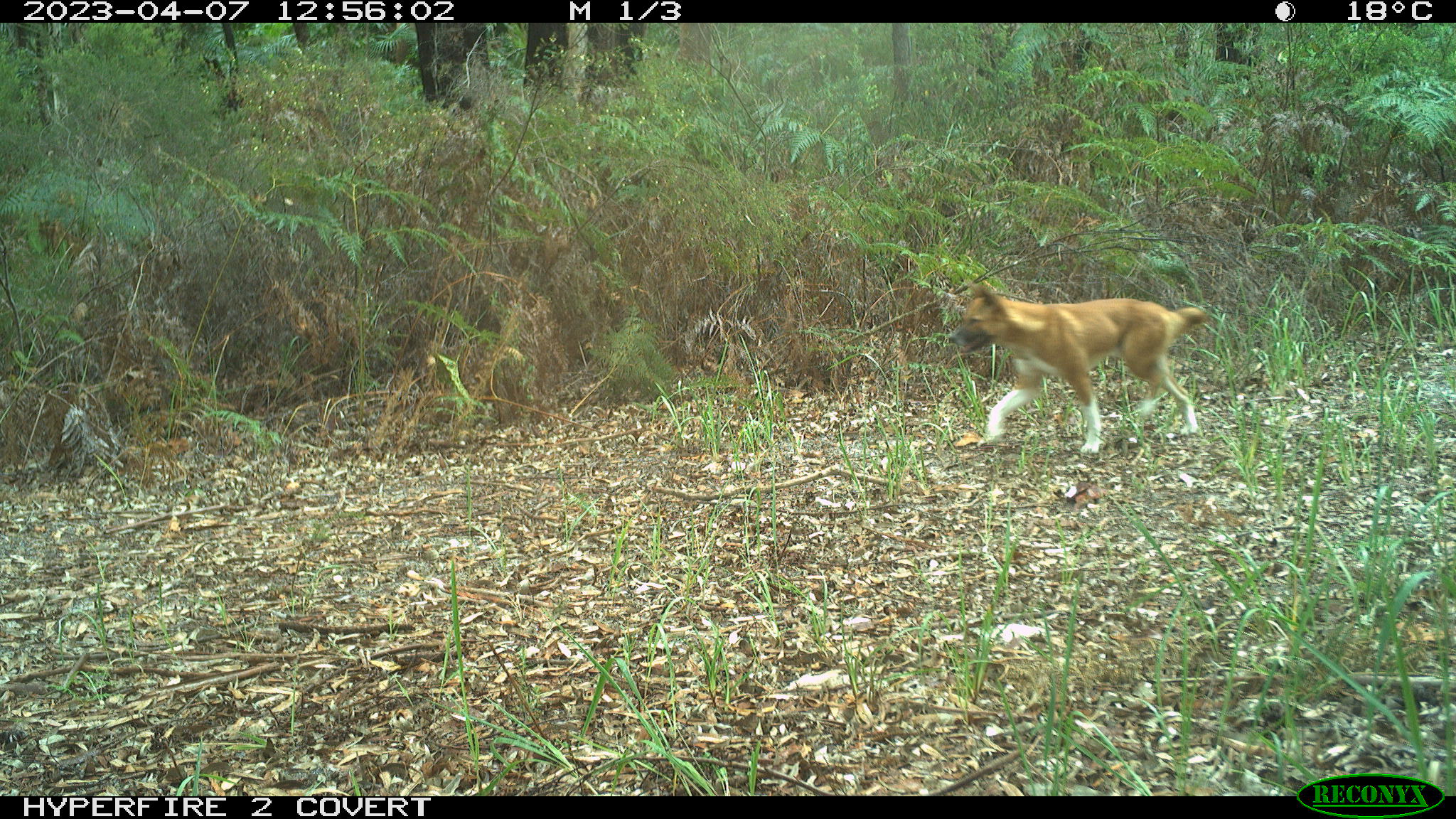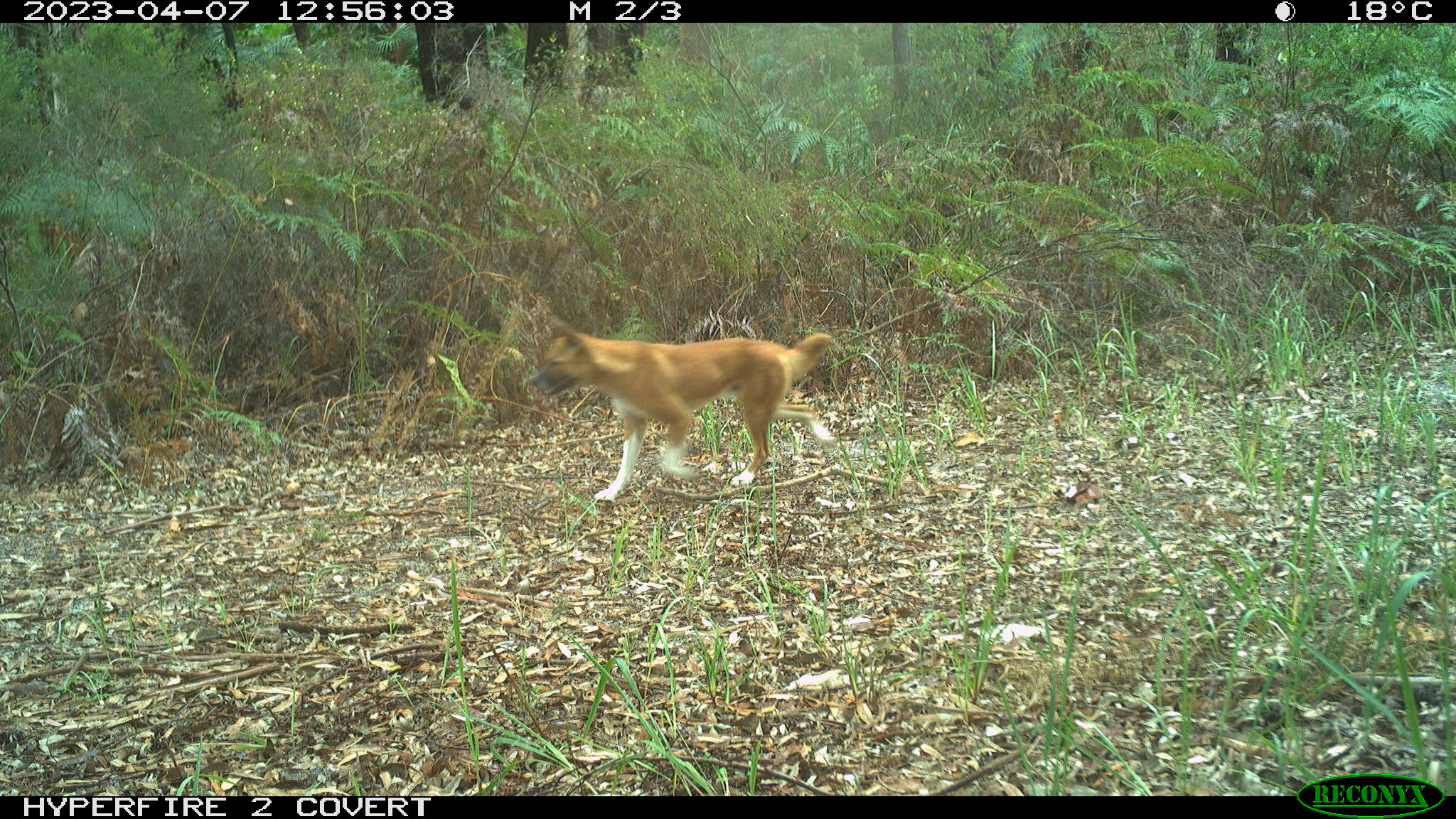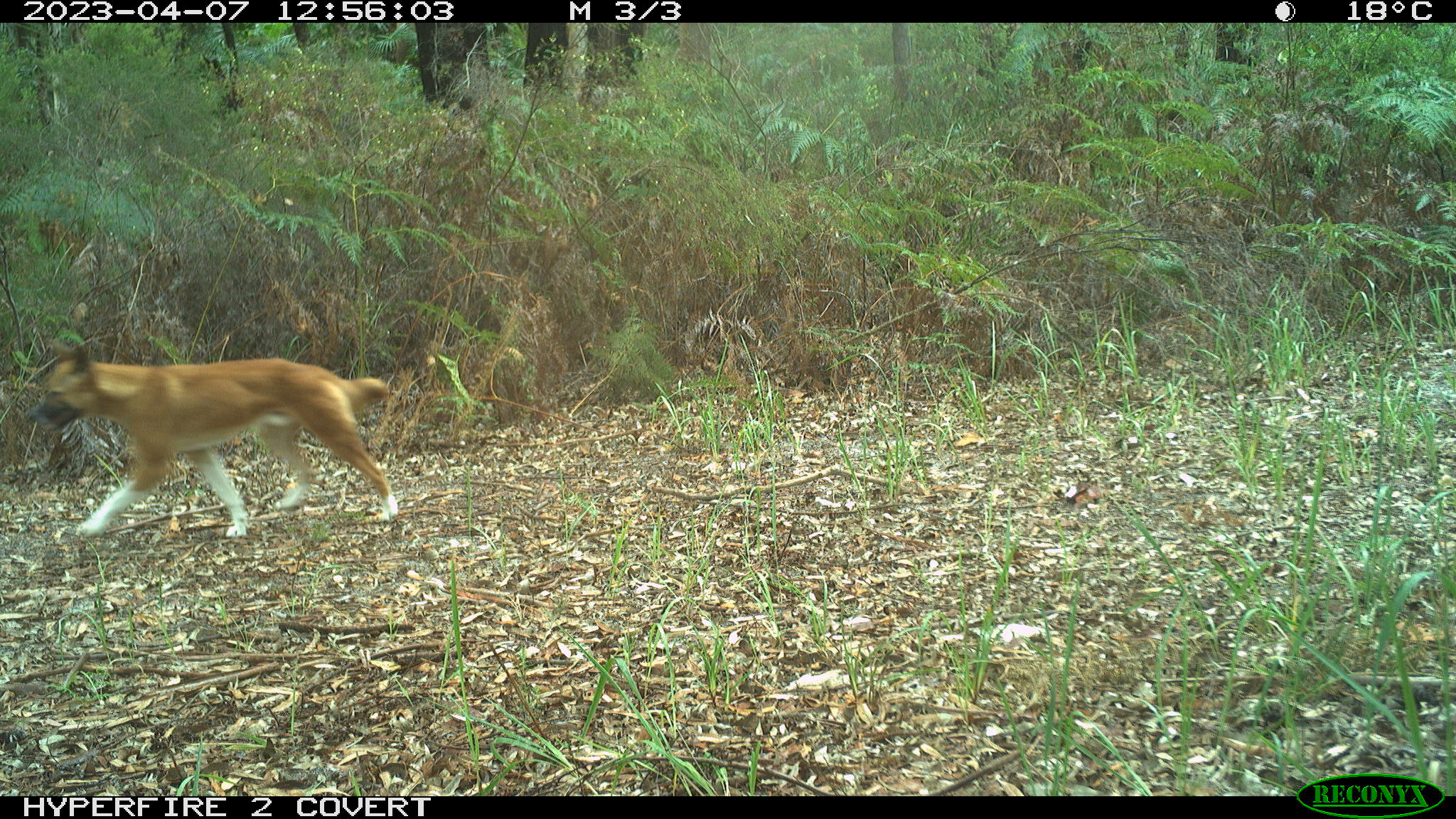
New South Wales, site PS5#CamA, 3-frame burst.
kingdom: Animalia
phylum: Chordata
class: Mammalia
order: Carnivora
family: Canidae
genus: Canis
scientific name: Canis familiaris dingo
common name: dingo